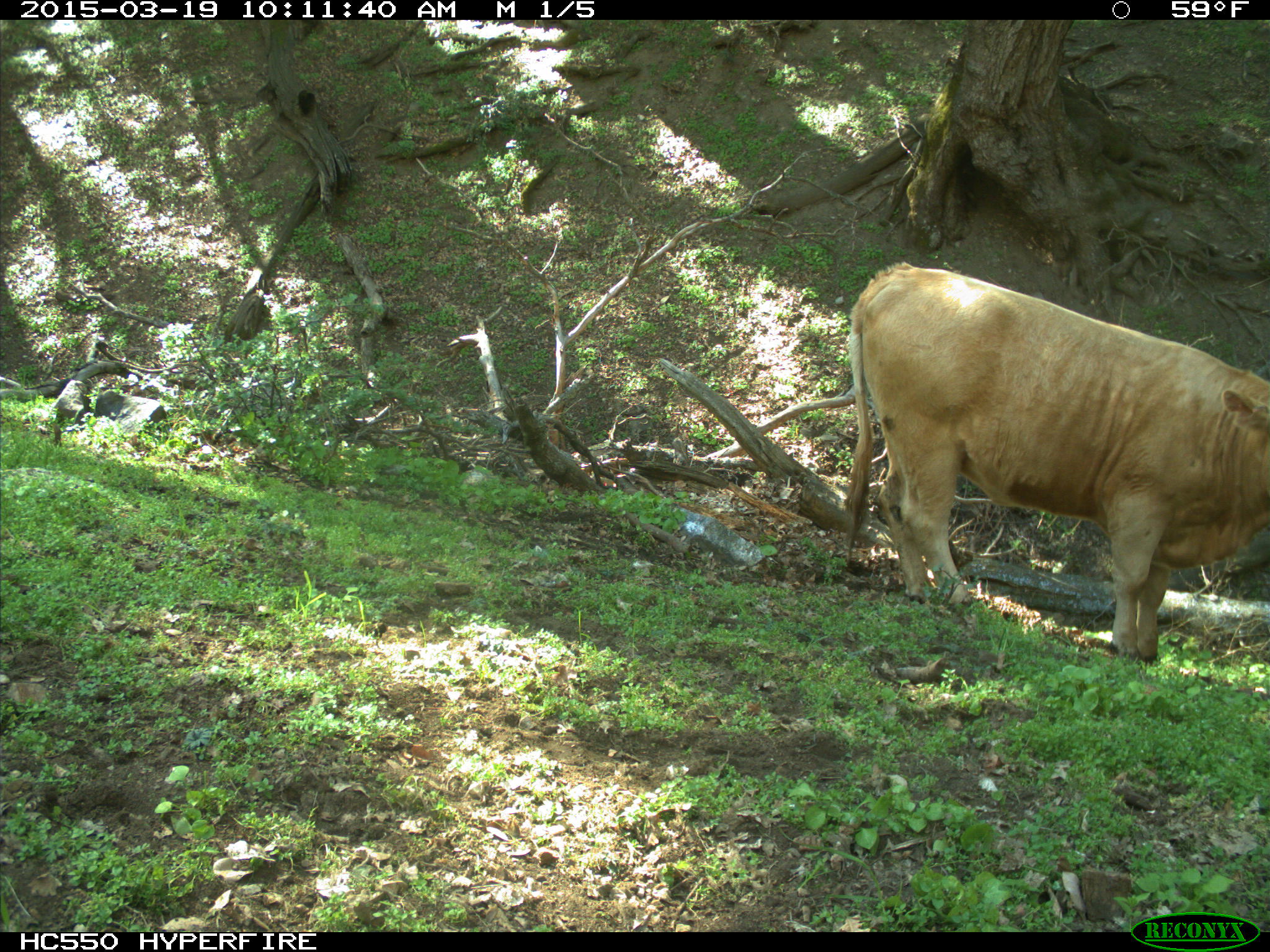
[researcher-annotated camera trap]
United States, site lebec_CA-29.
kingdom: Animalia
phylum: Chordata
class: Mammalia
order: Artiodactyla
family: Bovidae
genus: Bos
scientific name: Bos taurus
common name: domestic cow